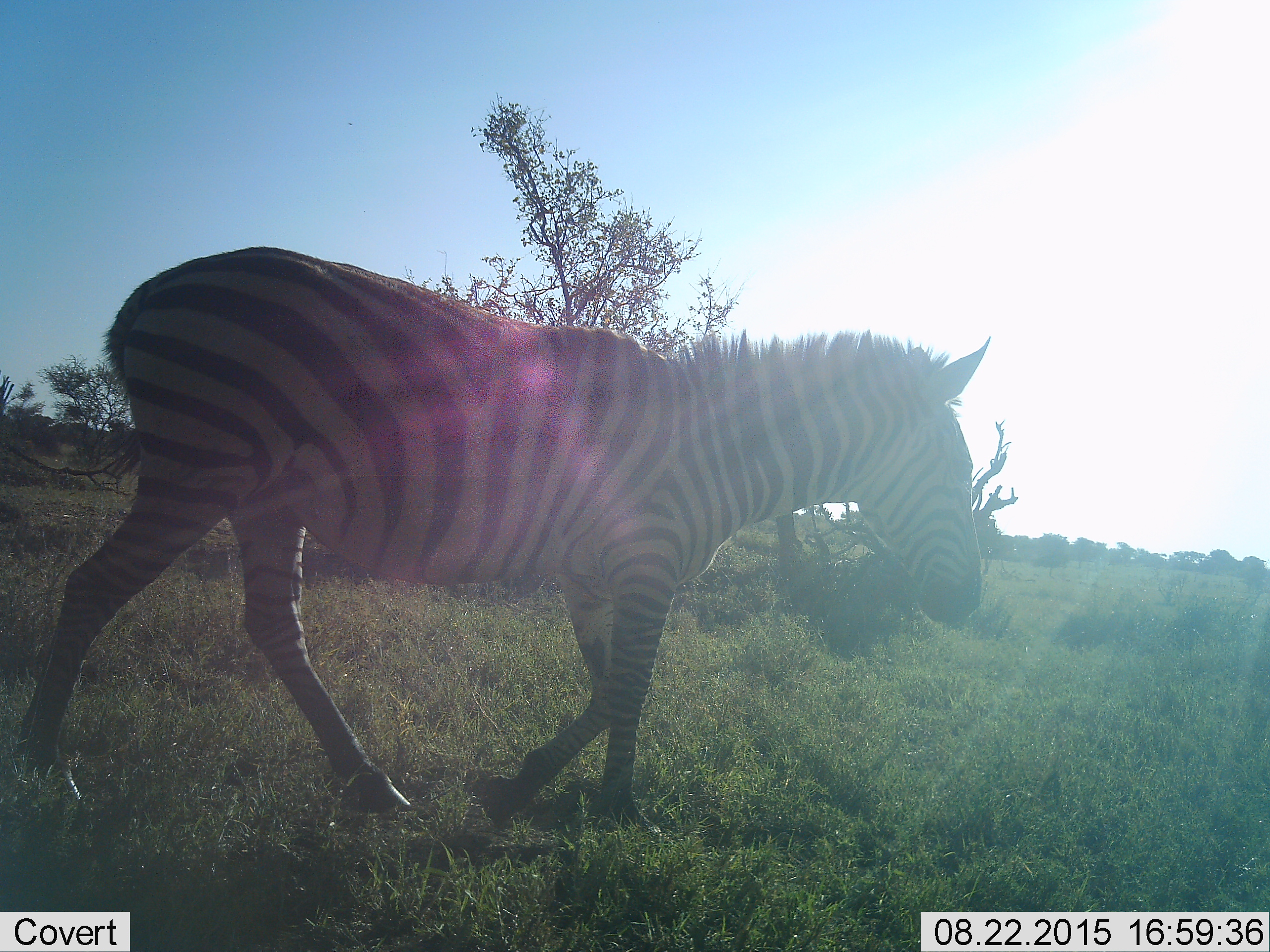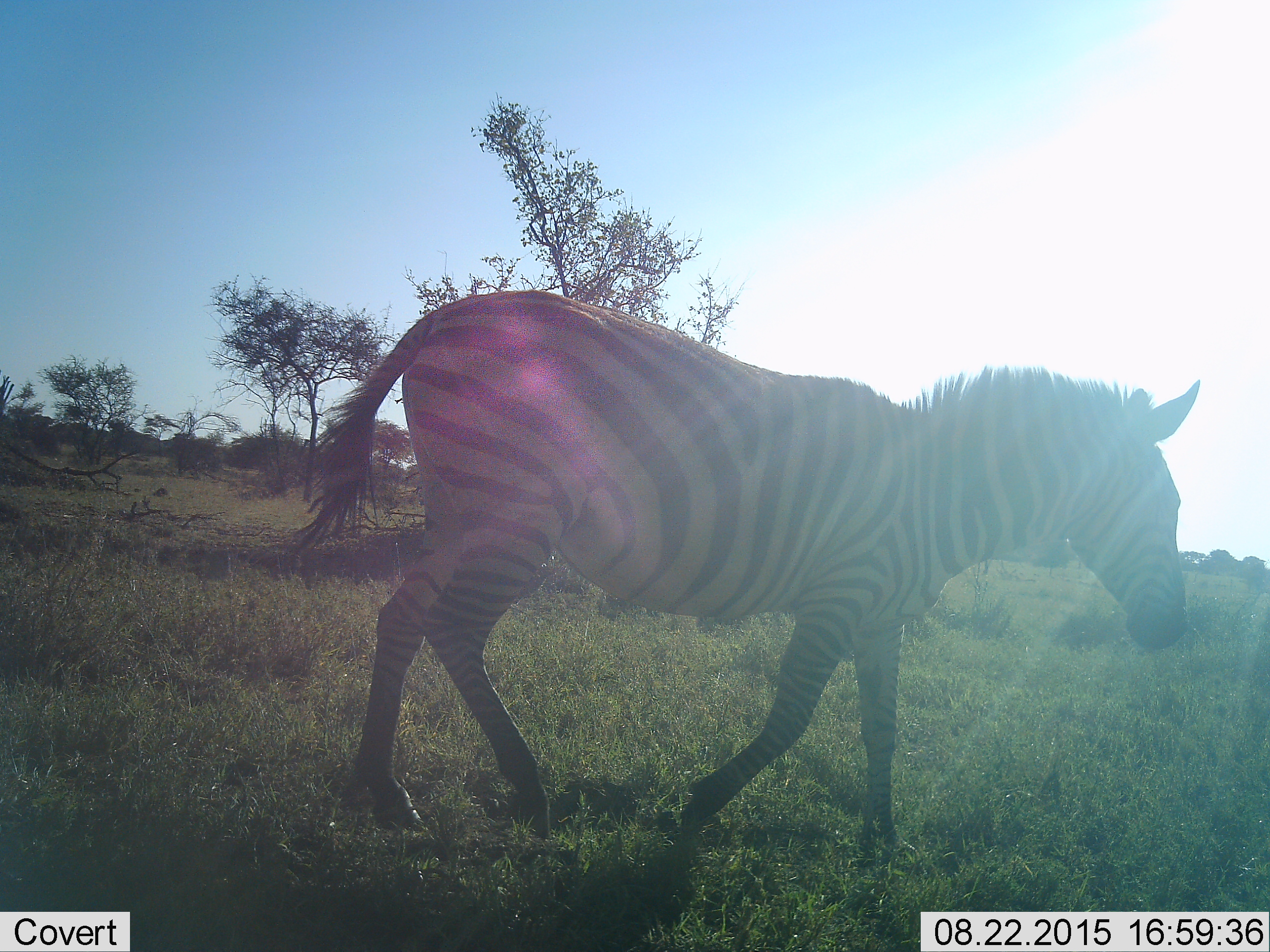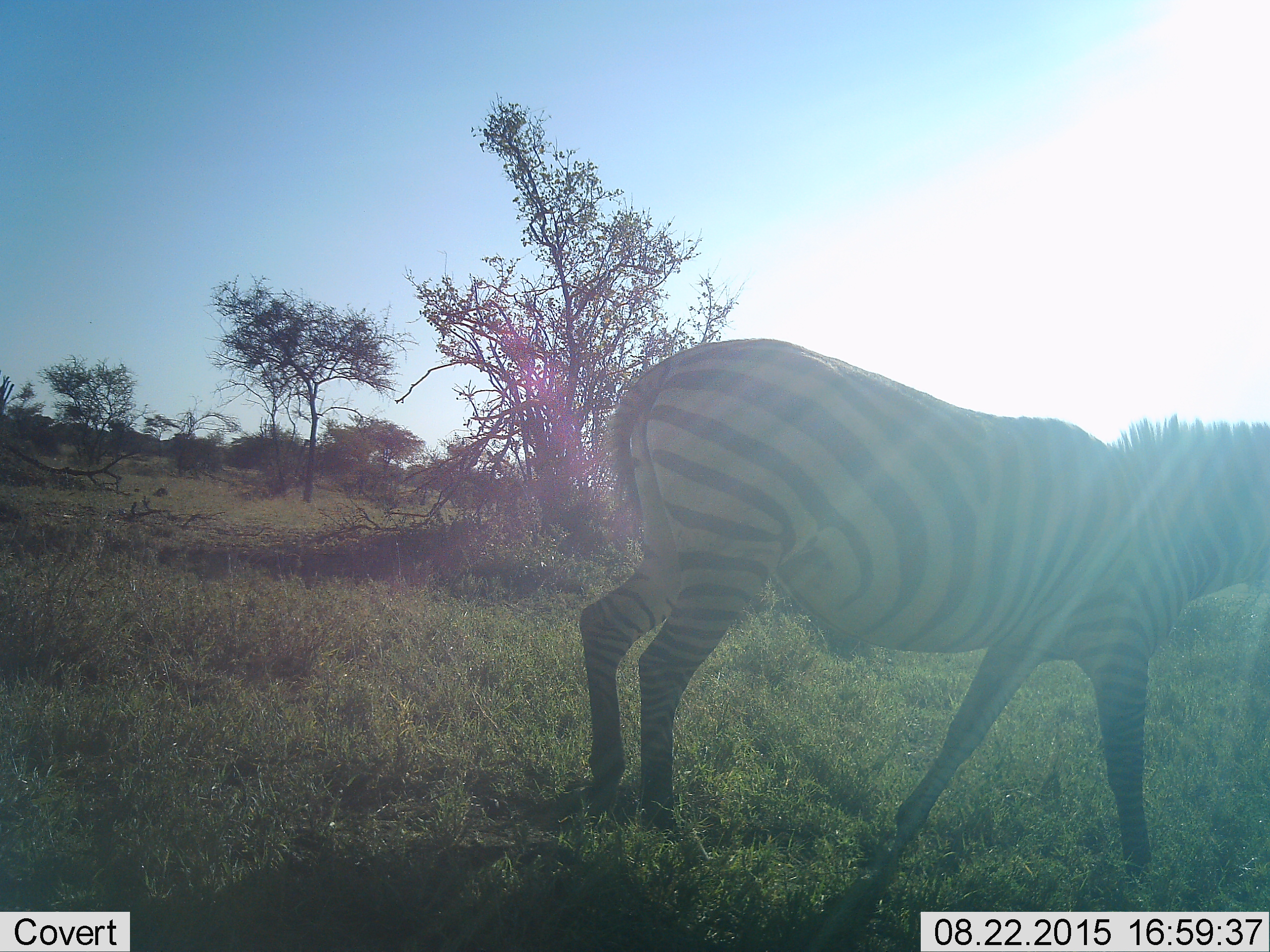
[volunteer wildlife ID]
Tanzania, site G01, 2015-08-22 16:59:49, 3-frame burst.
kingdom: Animalia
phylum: Chordata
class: Mammalia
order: Perissodactyla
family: Equidae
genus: Equus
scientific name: Equus quagga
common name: plains zebra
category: zebra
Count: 1.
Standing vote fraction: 0%.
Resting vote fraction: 0%.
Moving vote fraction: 100%.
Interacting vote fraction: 0%.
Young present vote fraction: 0%.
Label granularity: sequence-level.